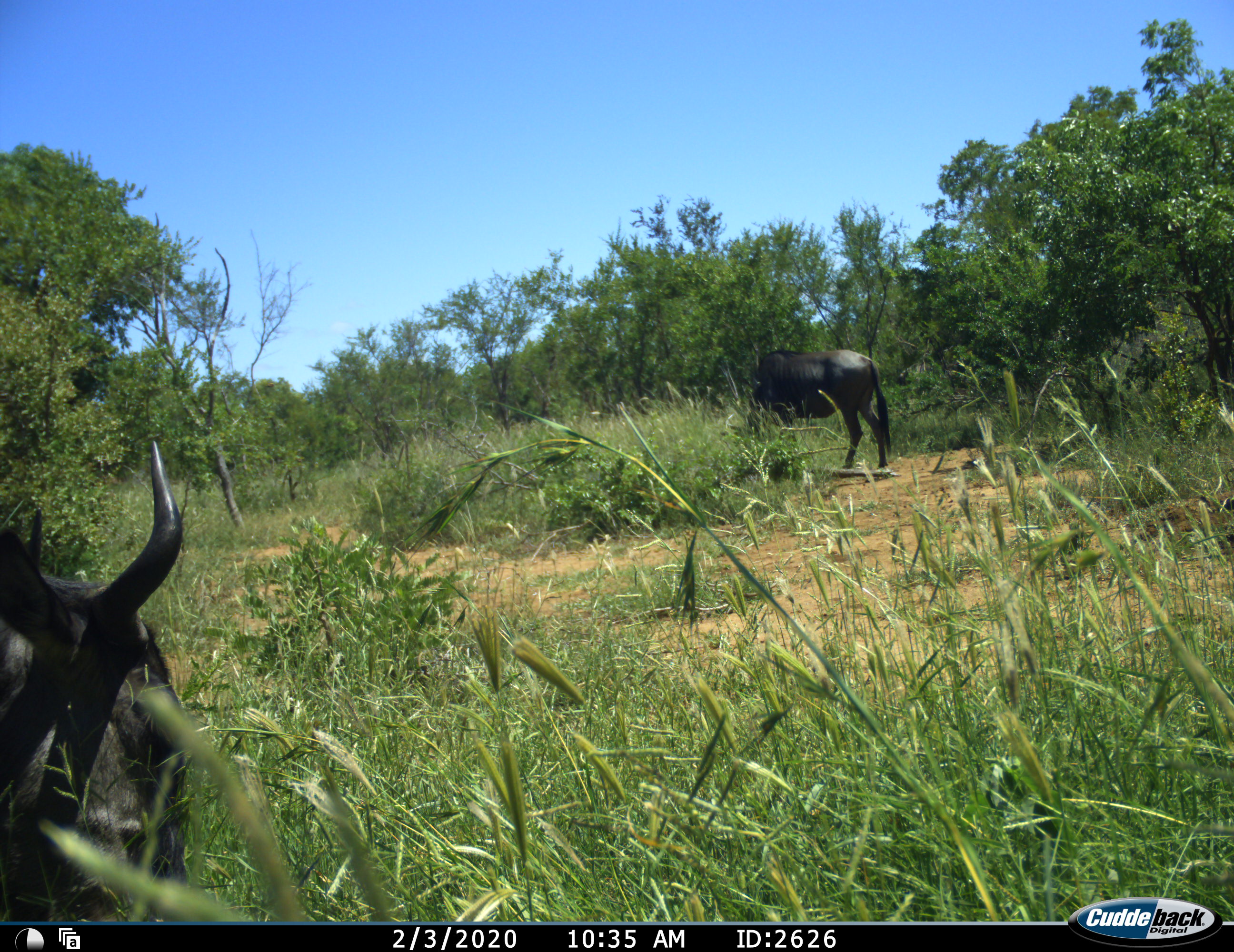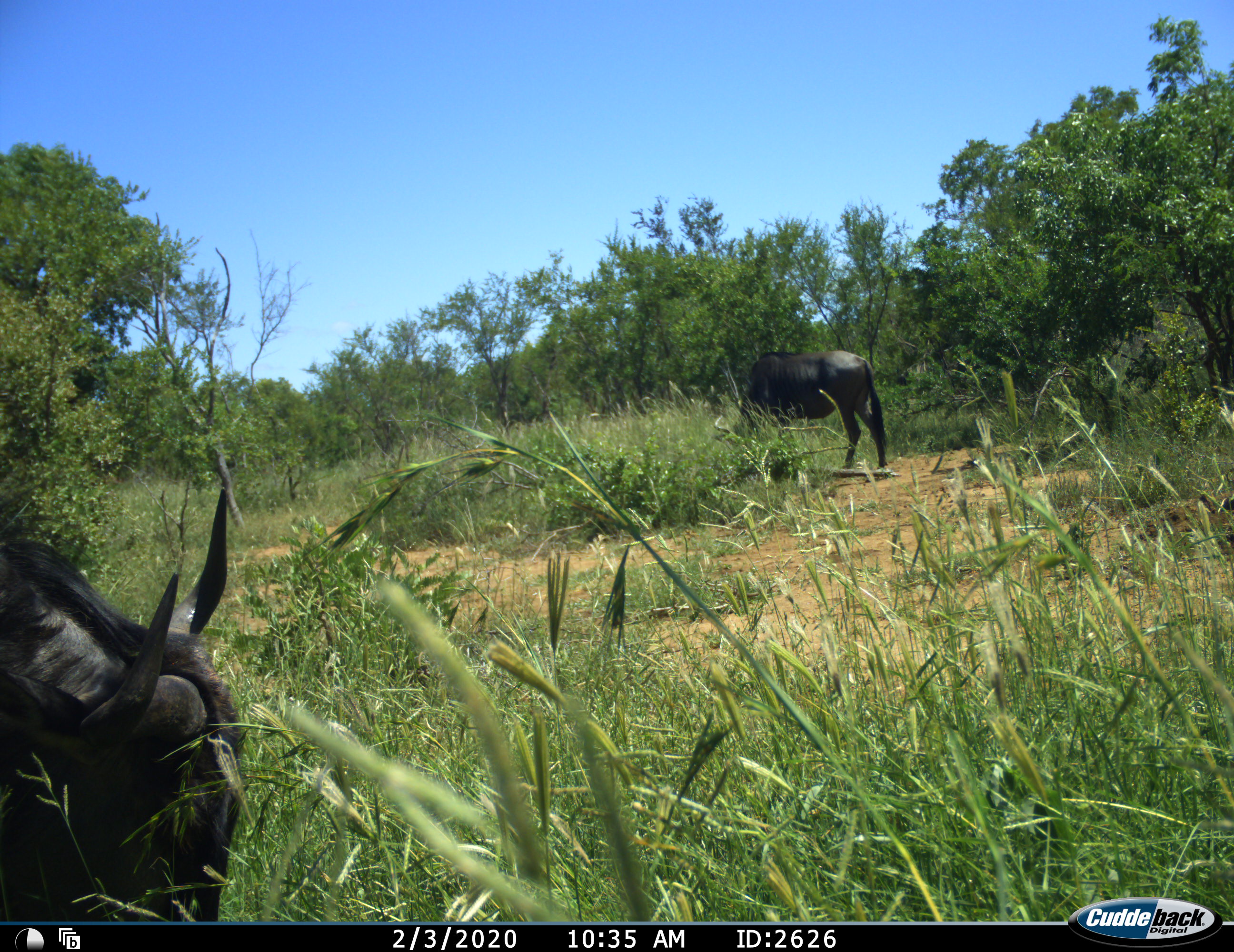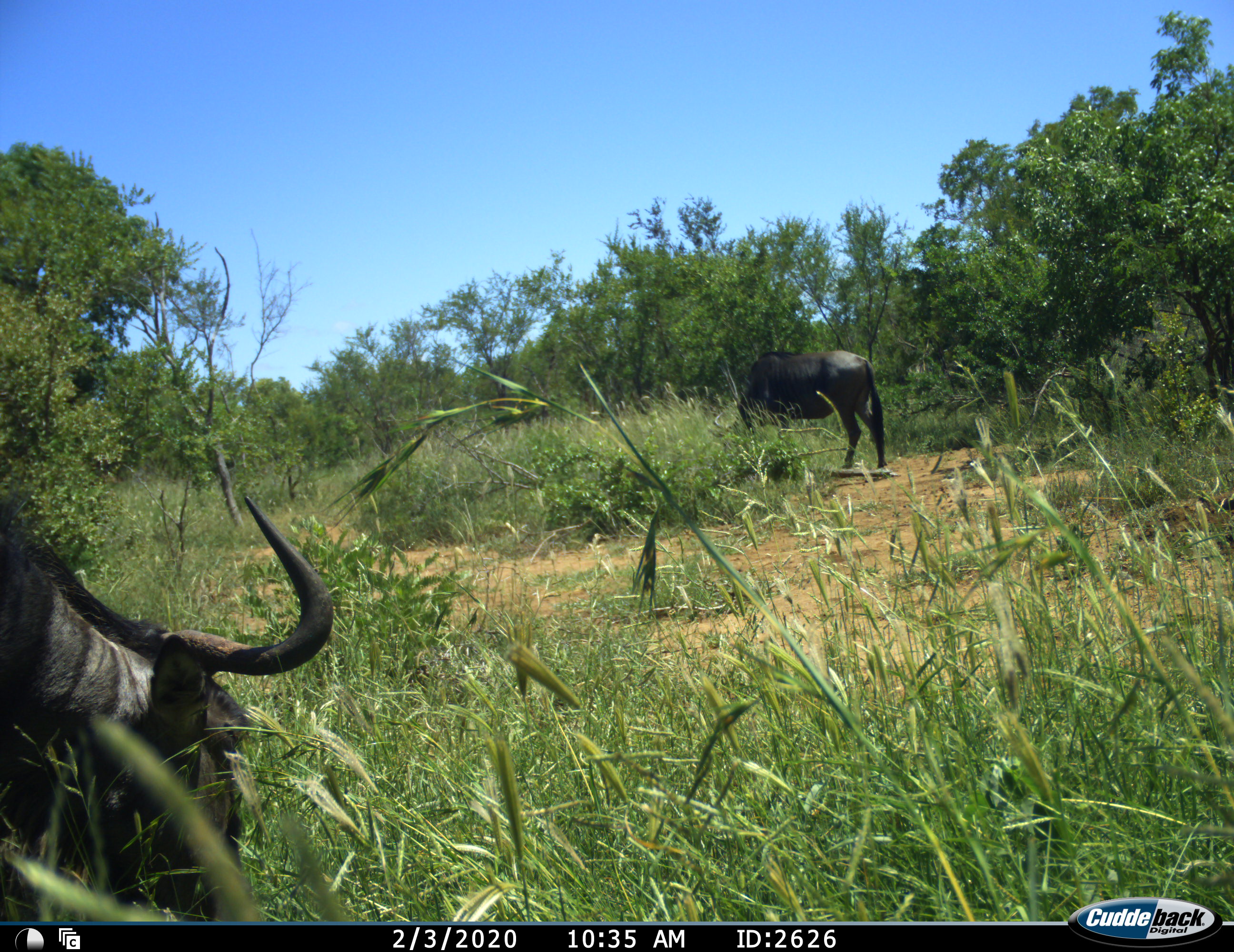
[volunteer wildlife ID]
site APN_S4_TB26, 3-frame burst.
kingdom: Animalia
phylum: Chordata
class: Mammalia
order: Artiodactyla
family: Bovidae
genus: Connochaetes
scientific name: Connochaetes taurinus taurinus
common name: blue wildebeest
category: wildebeestblue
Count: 2.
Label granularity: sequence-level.